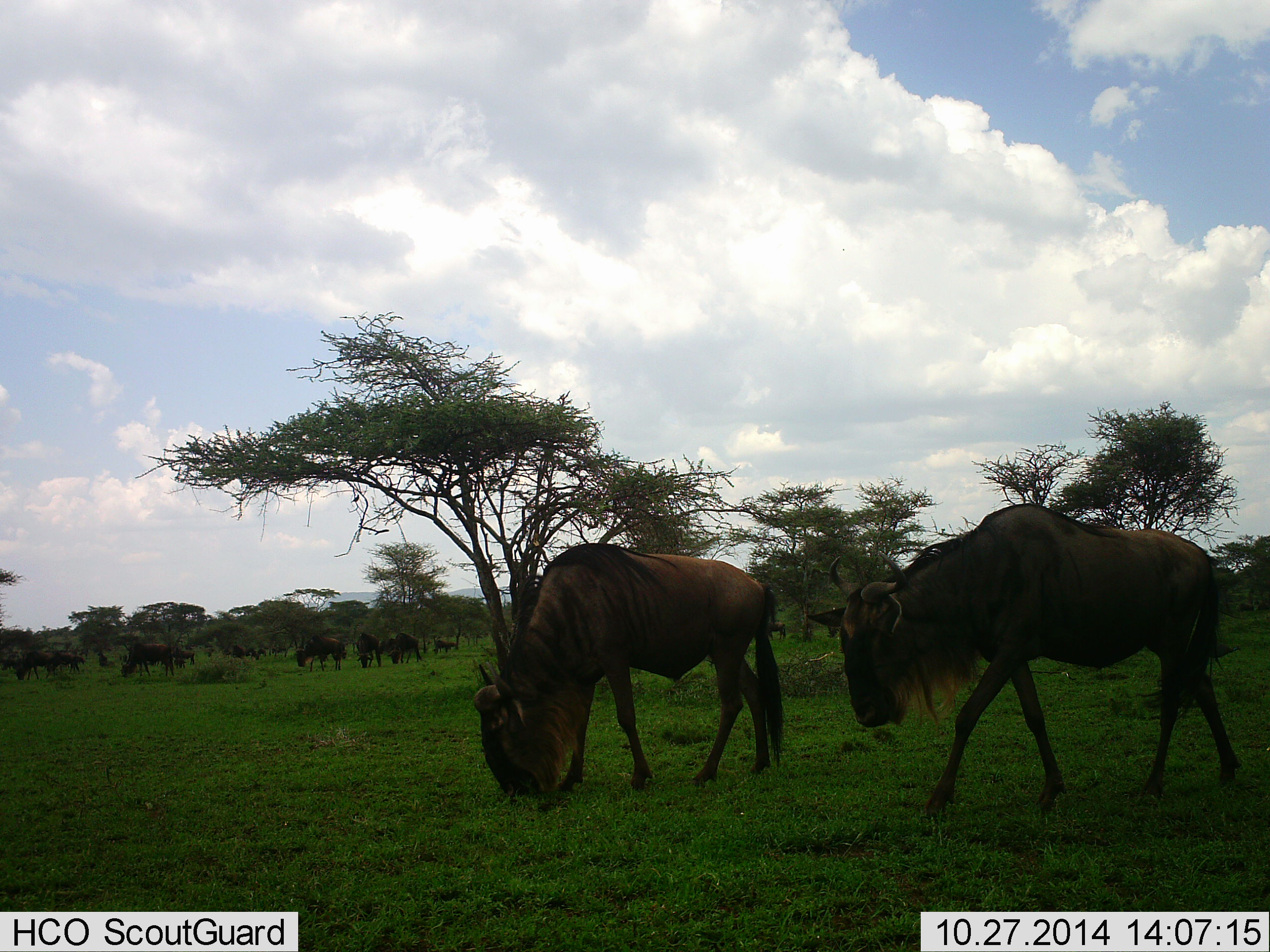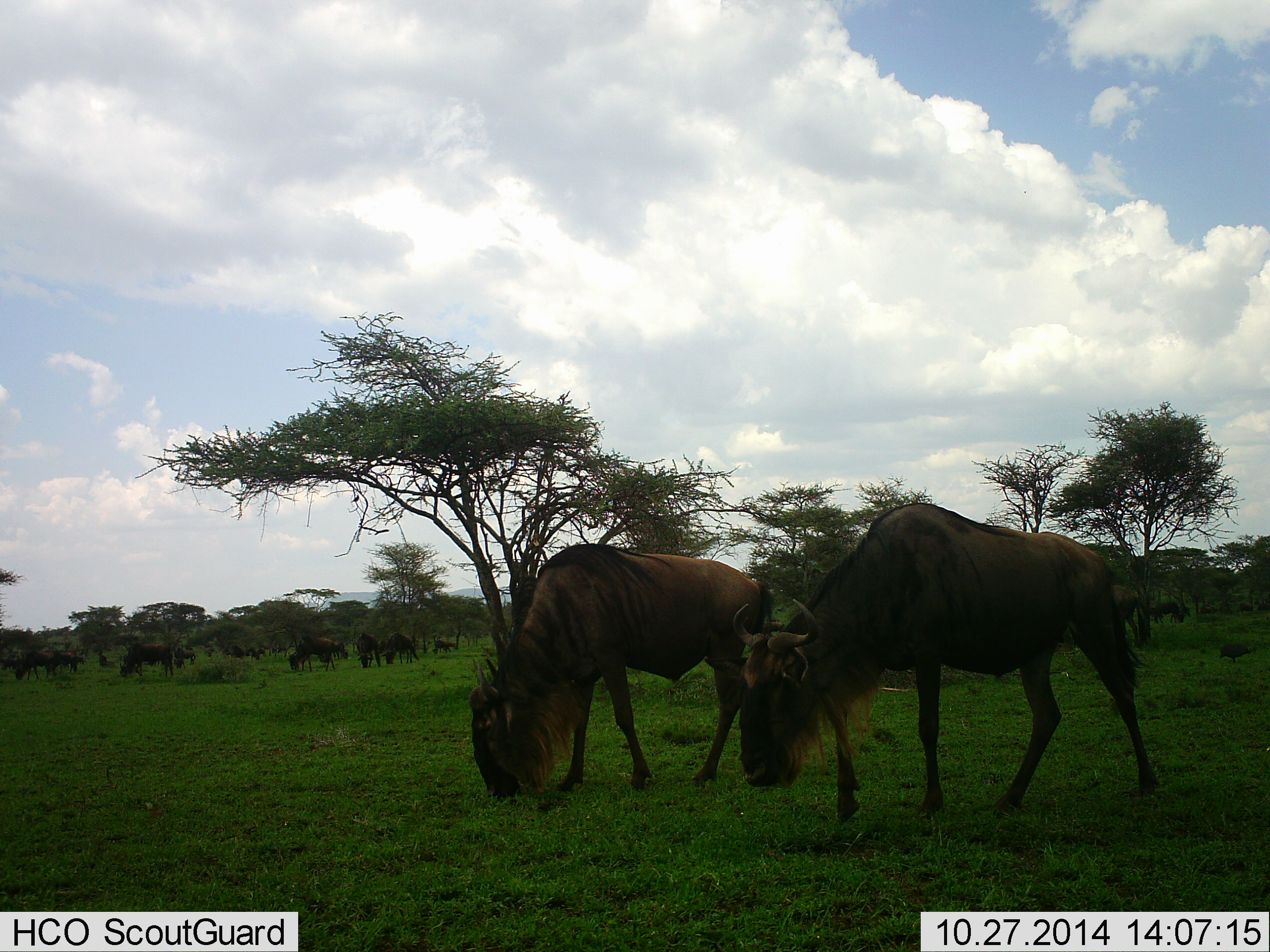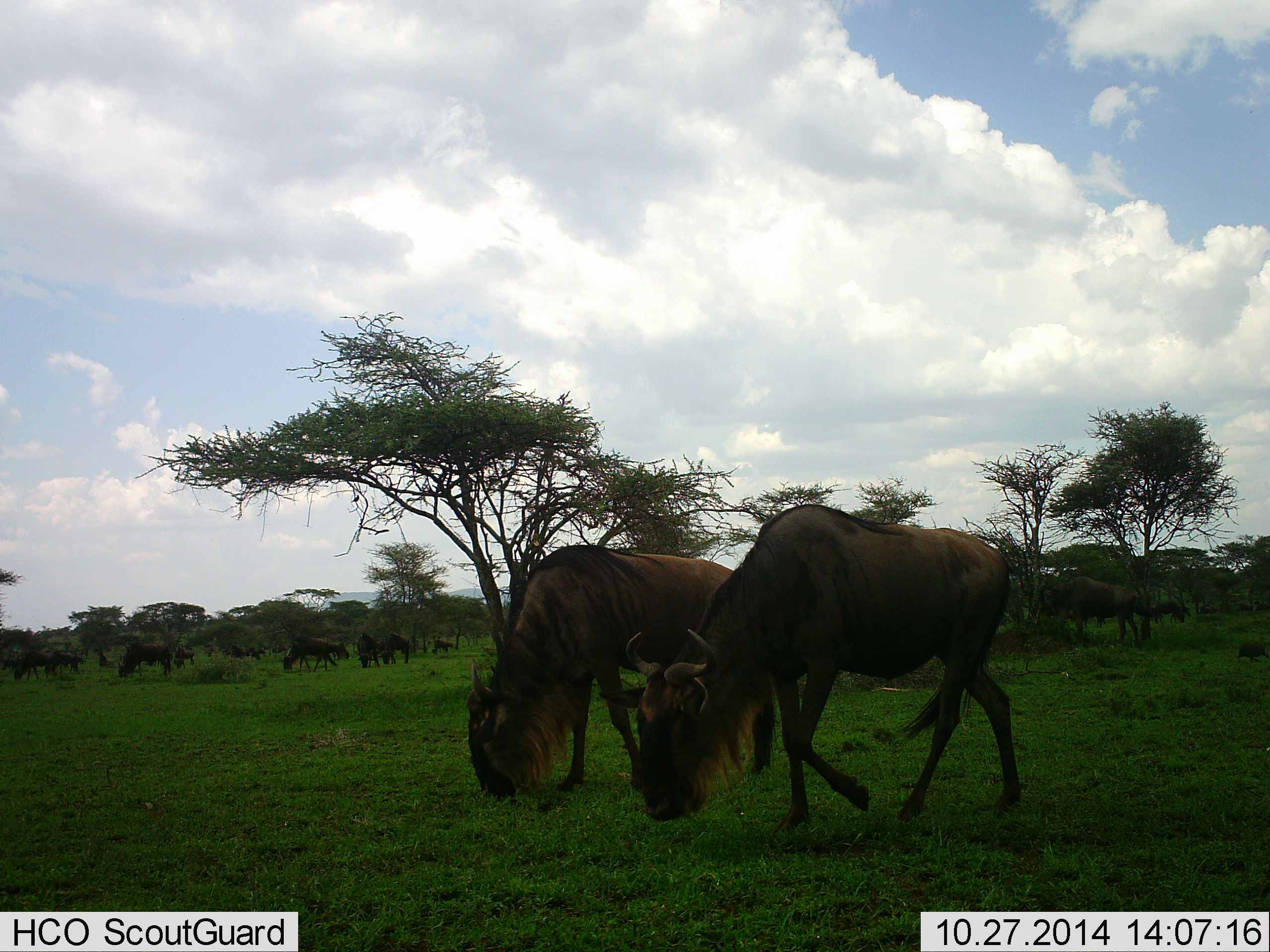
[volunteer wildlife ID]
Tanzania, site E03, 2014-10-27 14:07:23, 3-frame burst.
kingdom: Animalia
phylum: Chordata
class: Mammalia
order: Artiodactyla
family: Bovidae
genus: Connochaetes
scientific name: Connochaetes taurinus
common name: blue wildebeest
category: wildebeest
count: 11-50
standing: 36%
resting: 0%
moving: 64%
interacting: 9%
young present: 9%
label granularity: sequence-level